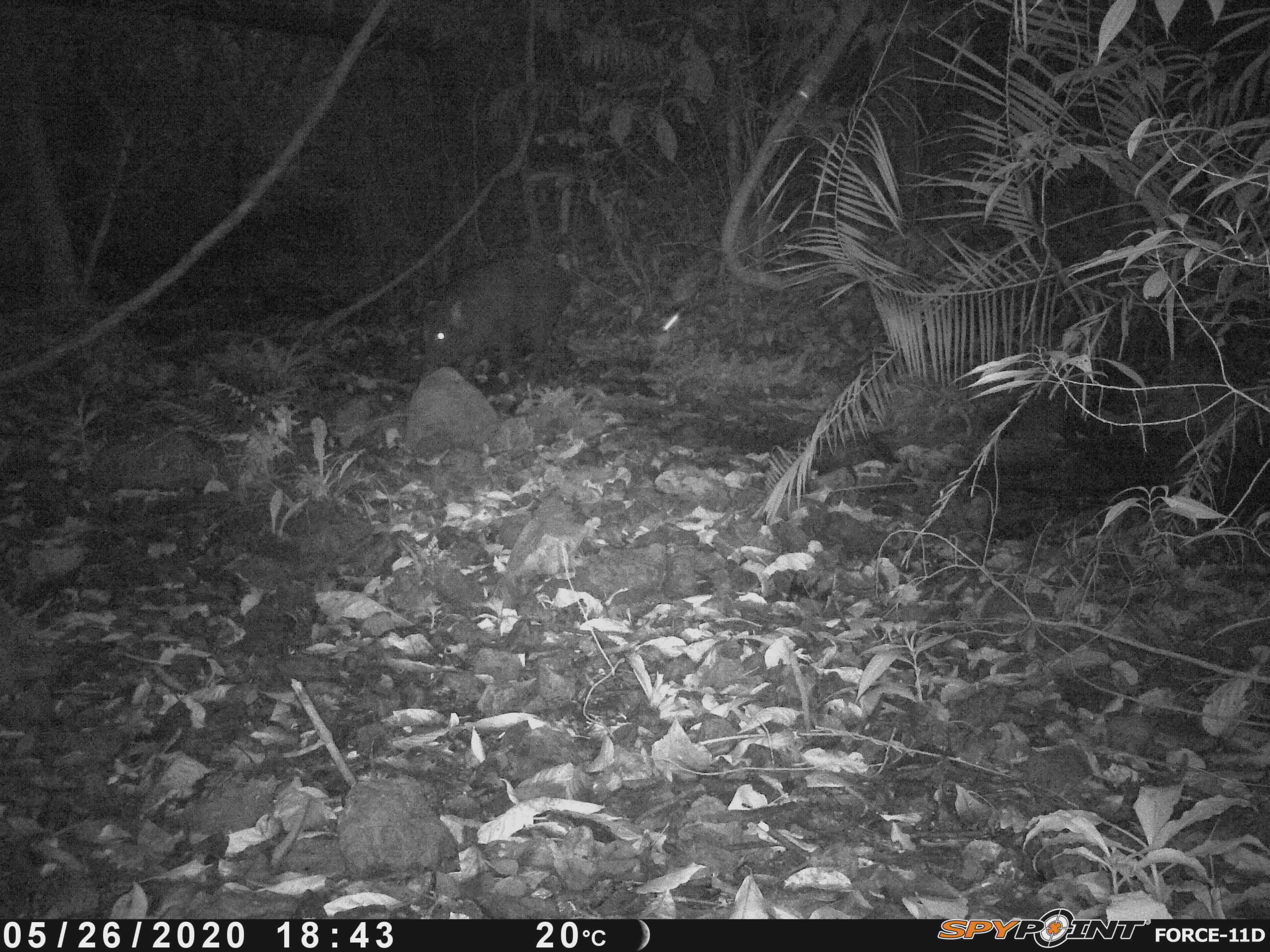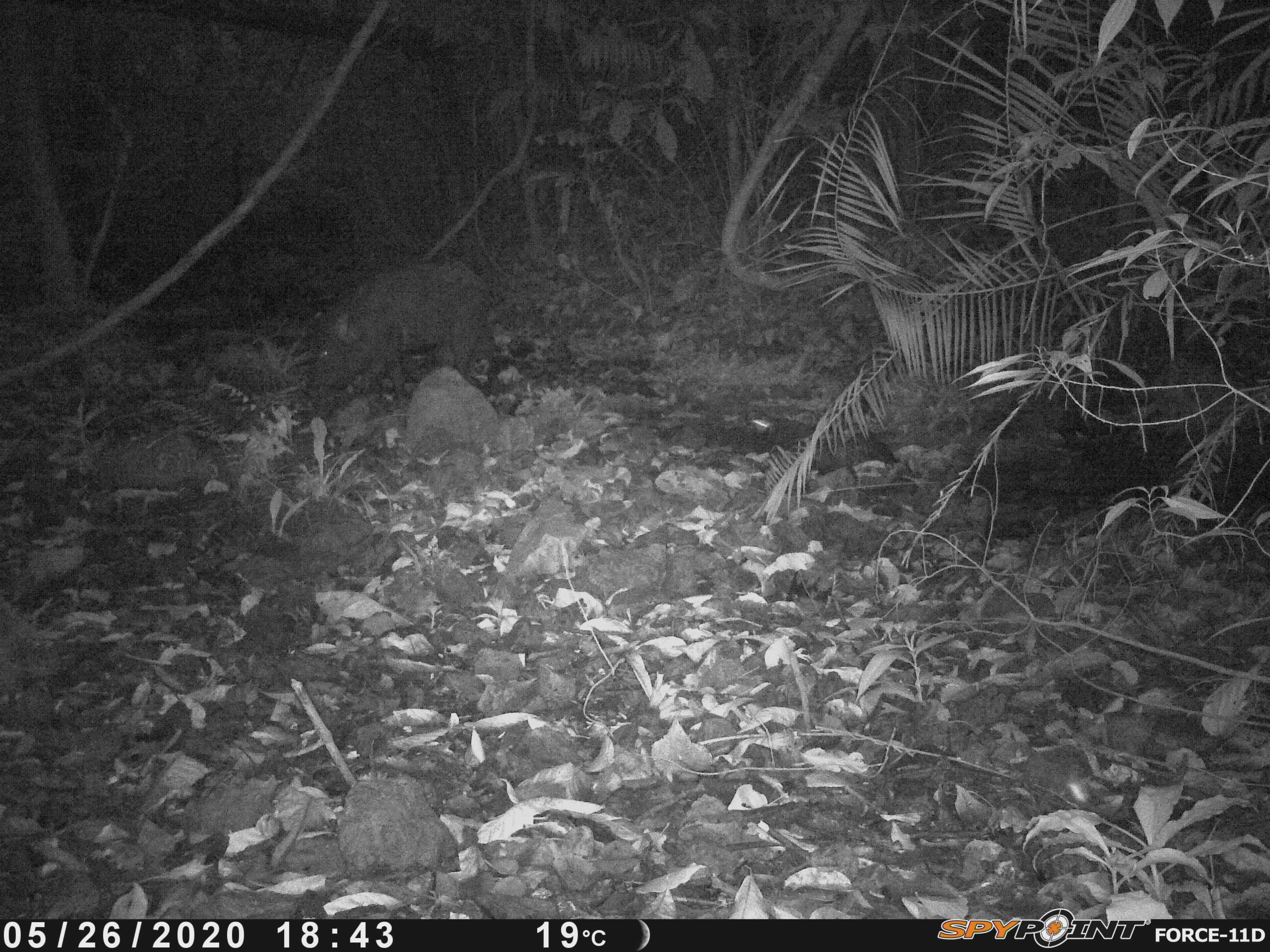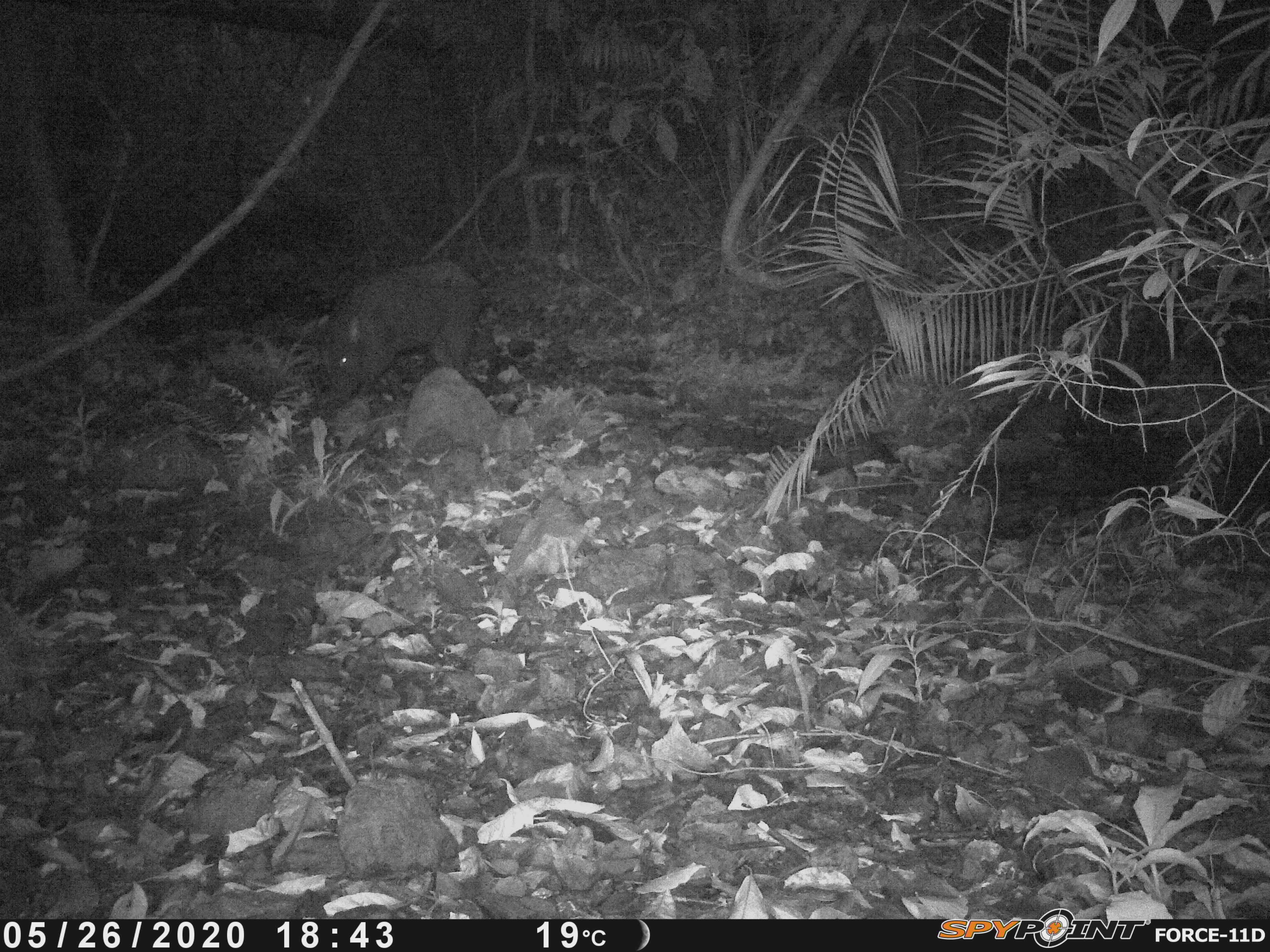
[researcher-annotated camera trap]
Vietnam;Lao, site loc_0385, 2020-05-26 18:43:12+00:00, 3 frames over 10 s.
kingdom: Animalia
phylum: Chordata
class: Mammalia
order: Artiodactyla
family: Suidae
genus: Sus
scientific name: Sus scrofa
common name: eurasian wild pig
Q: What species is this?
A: Eurasian wild pig (Sus scrofa).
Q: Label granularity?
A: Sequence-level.